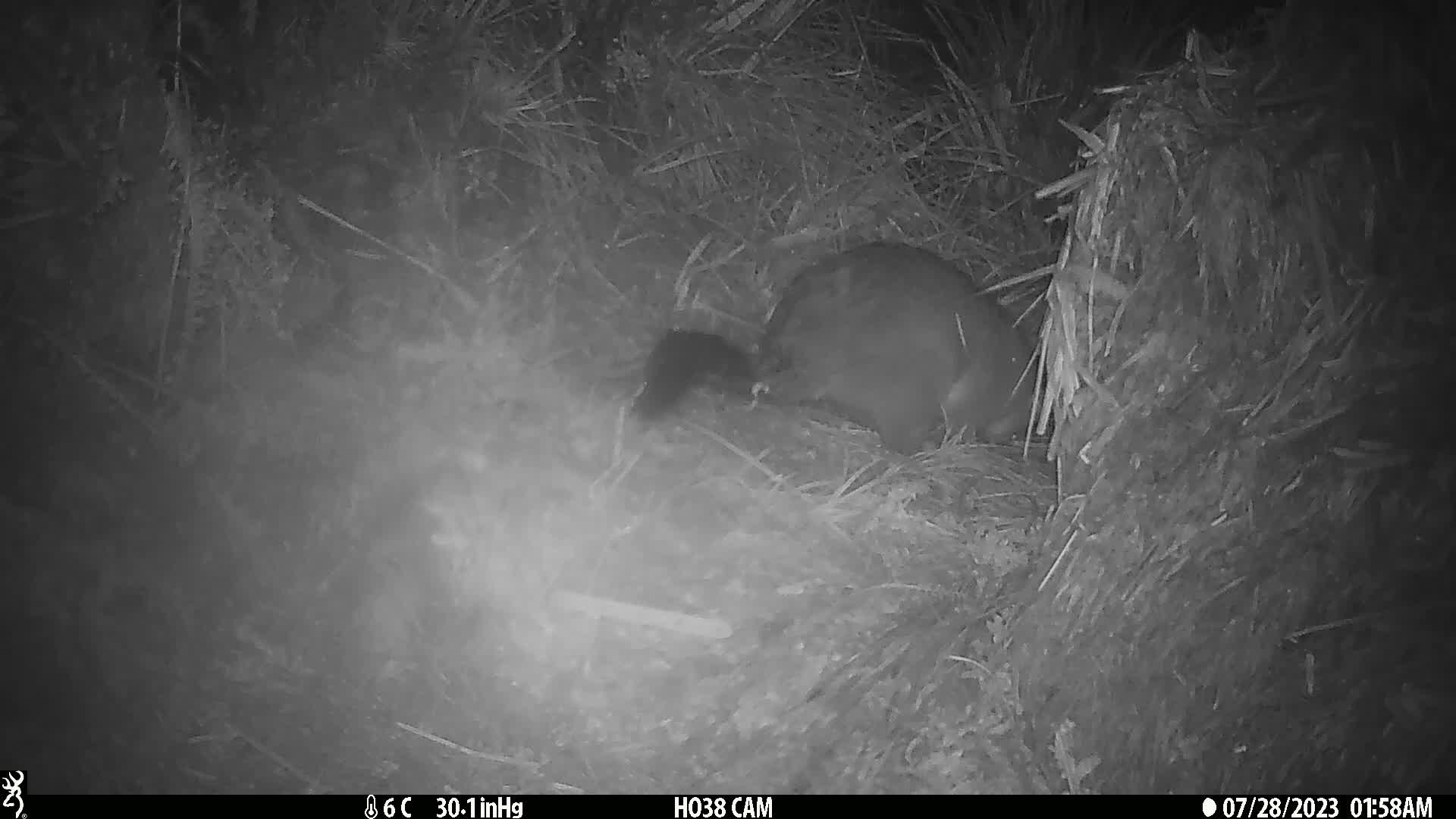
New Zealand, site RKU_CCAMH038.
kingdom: Animalia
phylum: Chordata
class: Mammalia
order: Diprotodontia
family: Phalangeridae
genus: Trichosurus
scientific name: Trichosurus vulpecula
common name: common brushtail possum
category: possum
Possum (common brushtail possum) (Trichosurus vulpecula).